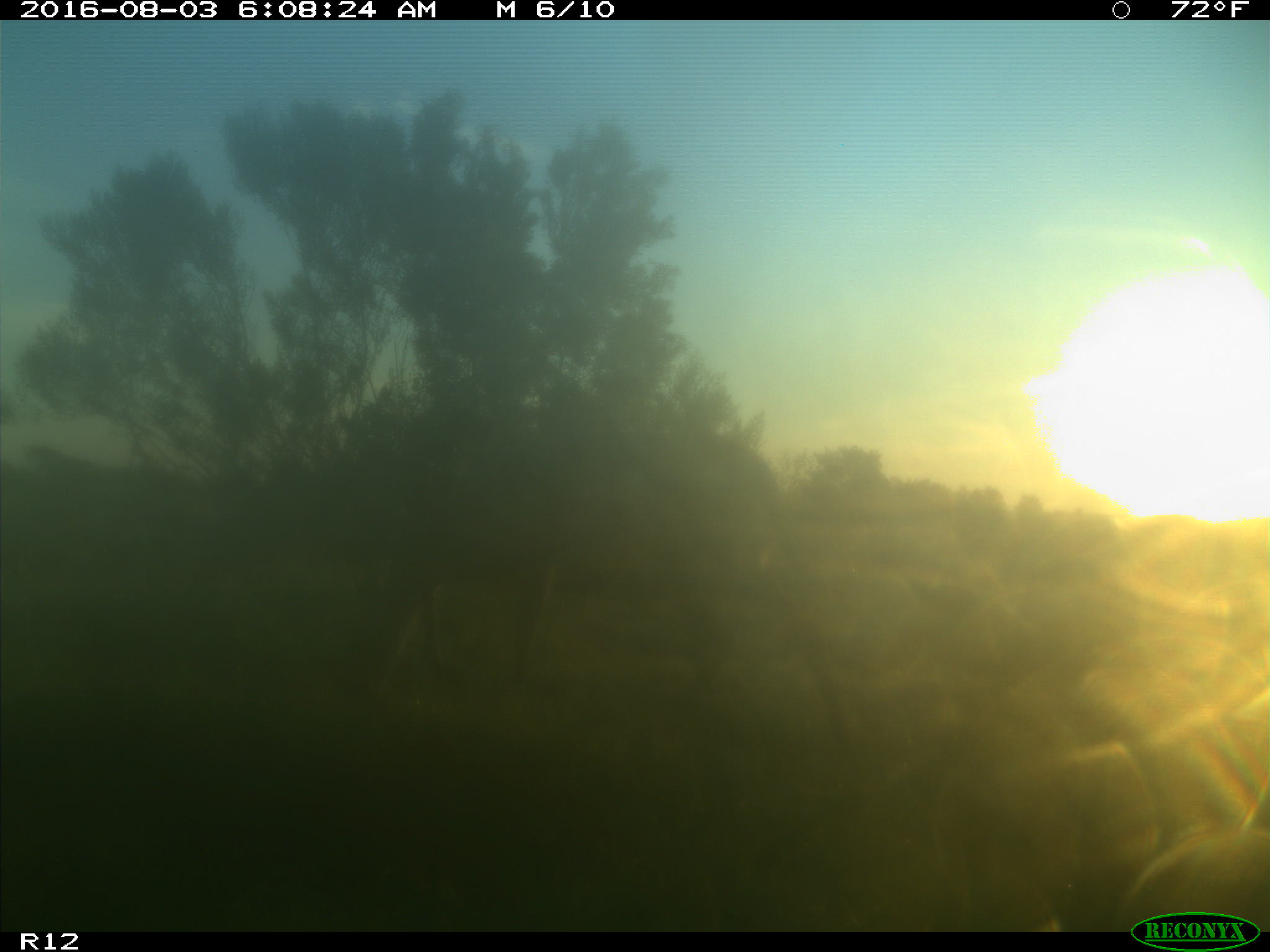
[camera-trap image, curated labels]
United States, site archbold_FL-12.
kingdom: Animalia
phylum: Chordata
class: Mammalia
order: Artiodactyla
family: Cervidae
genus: Odocoileus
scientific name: Odocoileus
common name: deer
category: unidentified deer